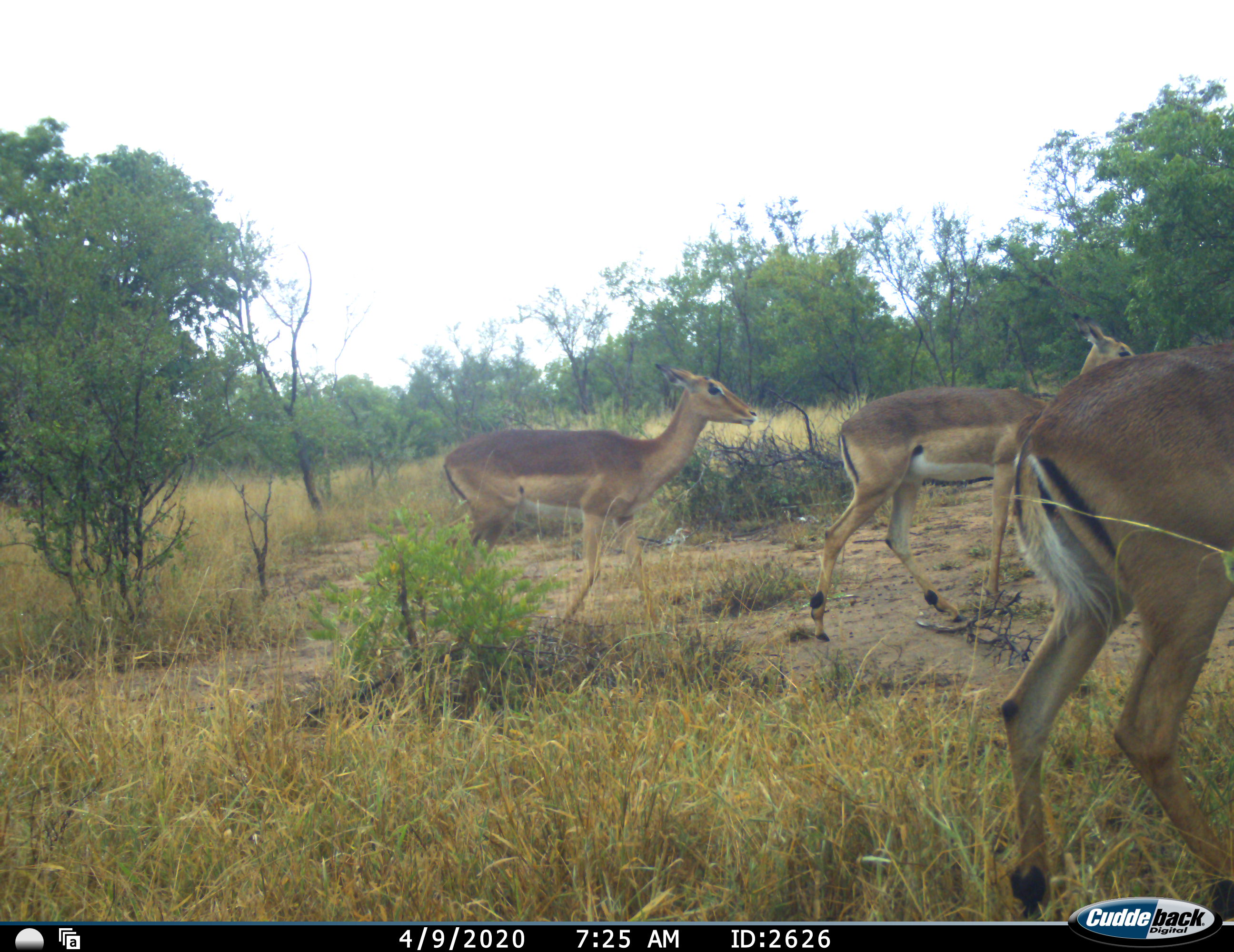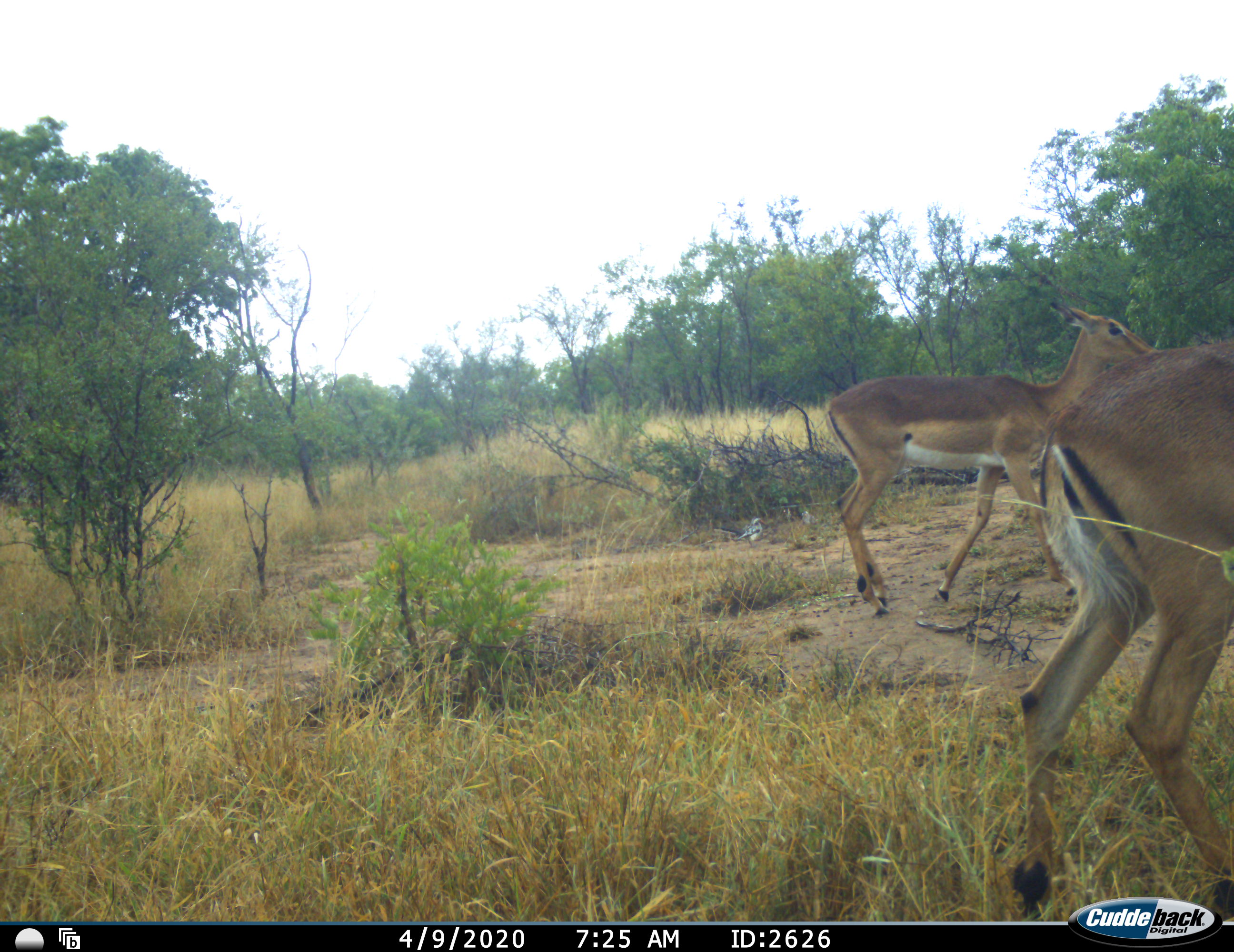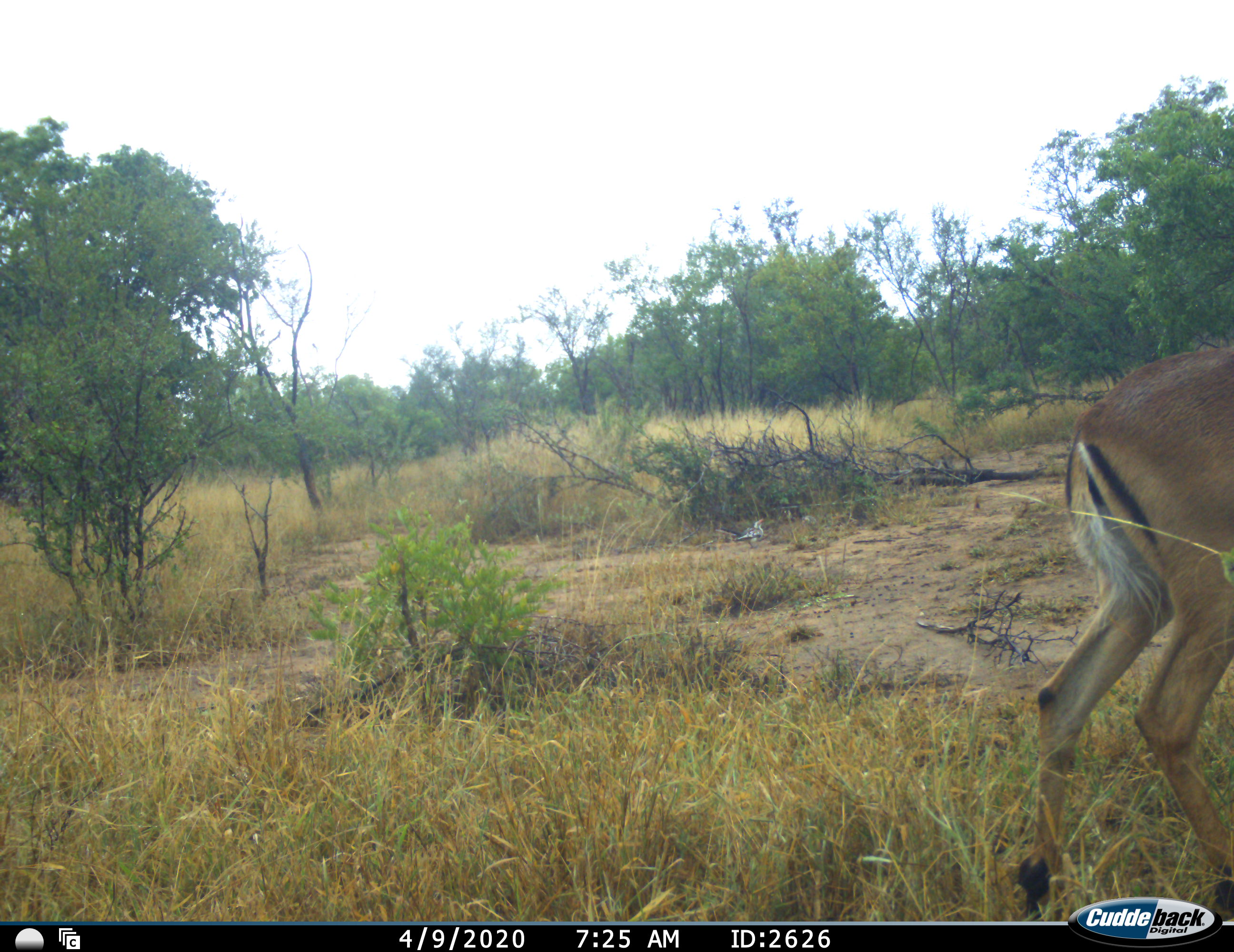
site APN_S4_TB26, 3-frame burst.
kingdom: Animalia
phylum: Chordata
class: Mammalia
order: Artiodactyla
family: Bovidae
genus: Aepyceros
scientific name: Aepyceros melampus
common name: impala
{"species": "impala (Aepyceros melampus)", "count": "3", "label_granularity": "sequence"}